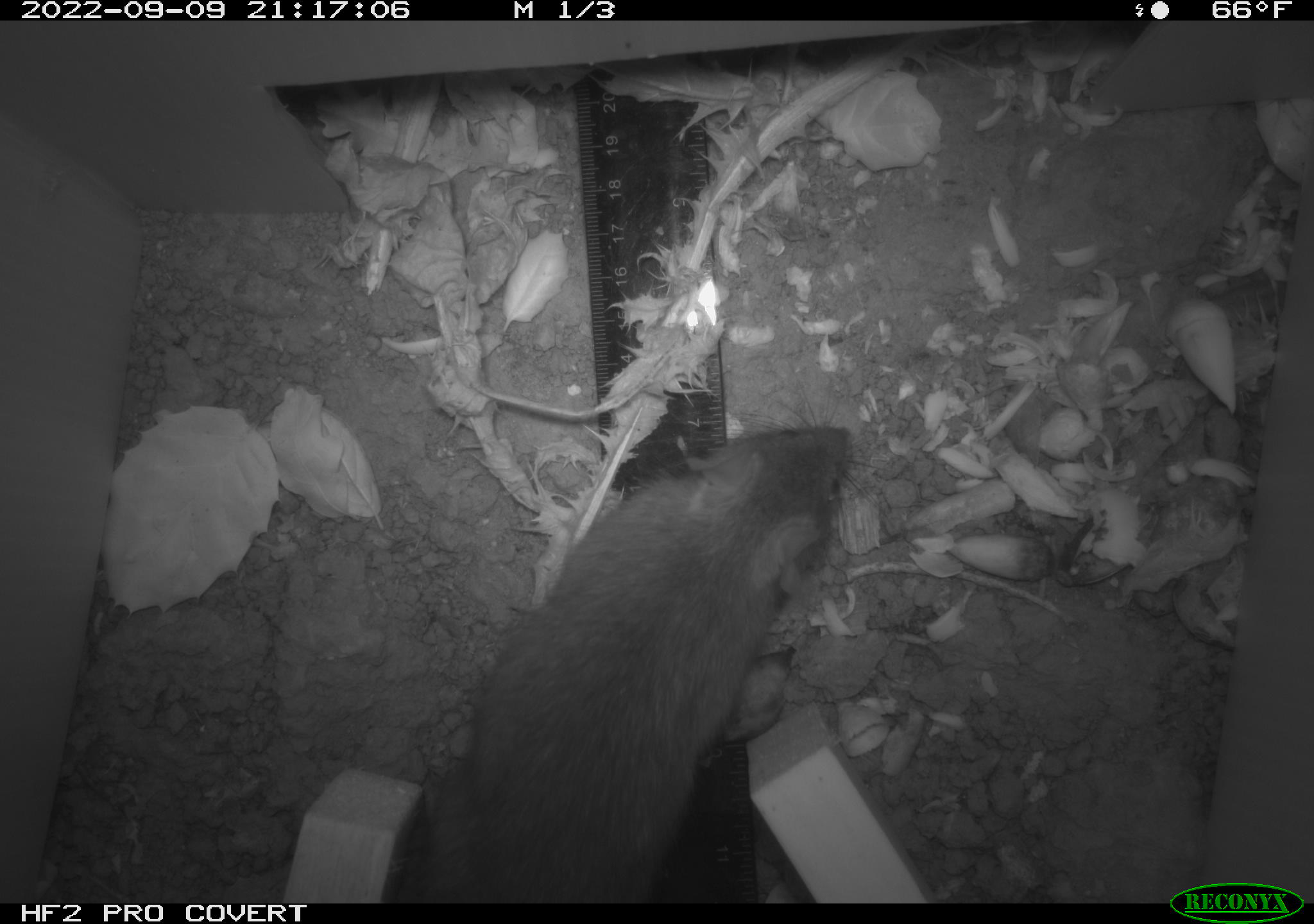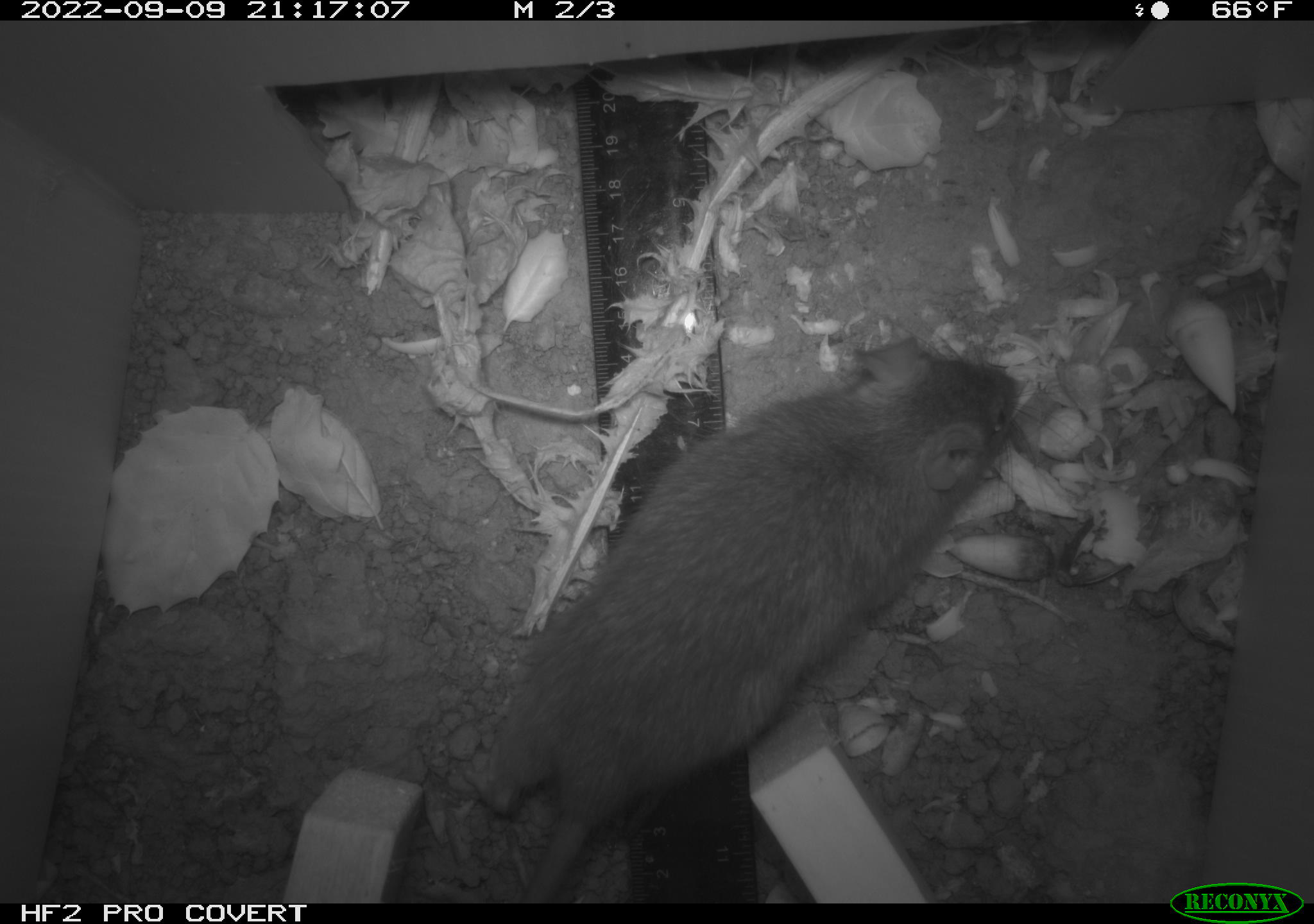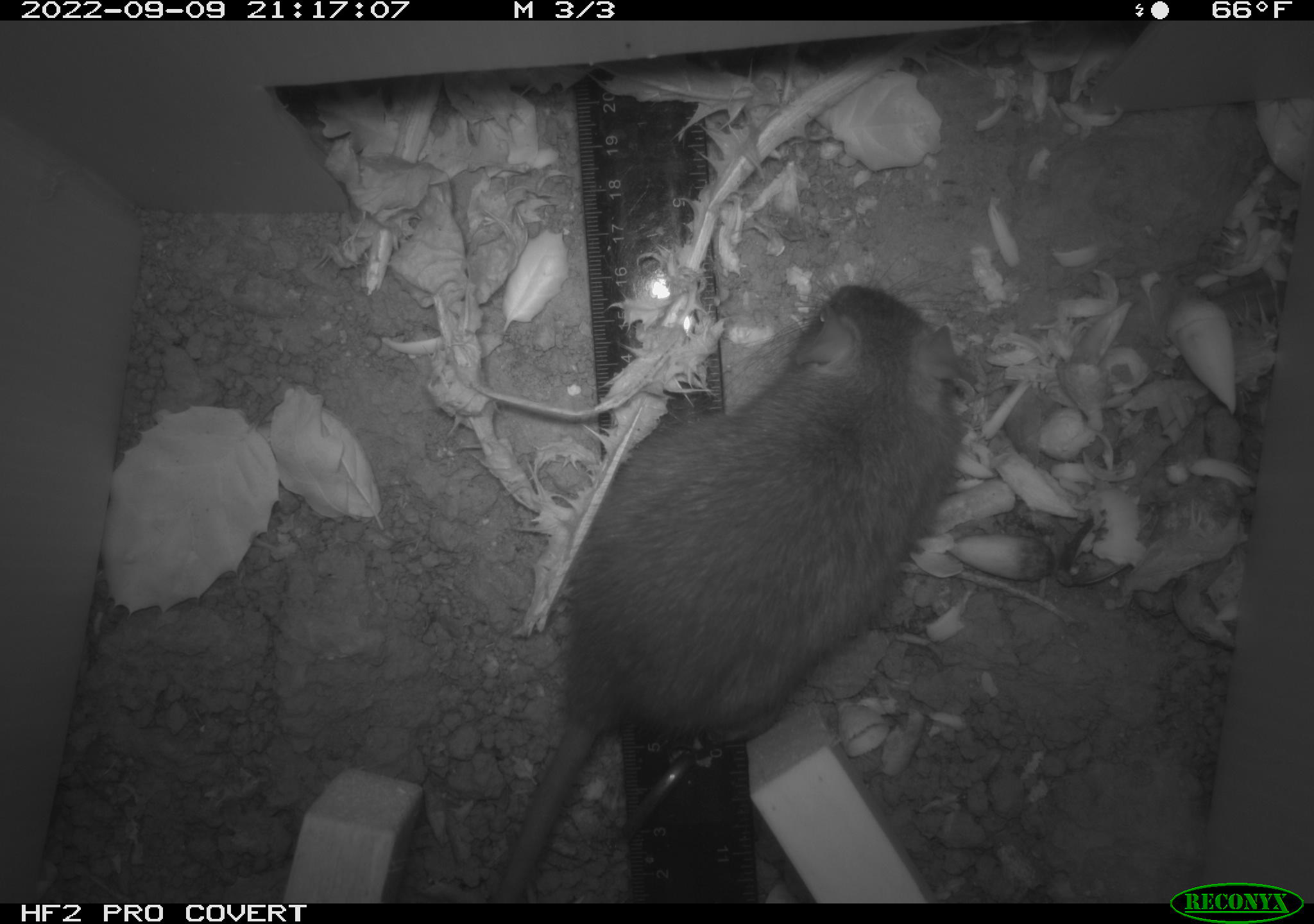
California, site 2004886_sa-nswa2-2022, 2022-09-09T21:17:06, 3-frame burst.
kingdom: Animalia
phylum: Chordata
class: Mammalia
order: Rodentia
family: Muridae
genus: Rattus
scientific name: Rattus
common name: rat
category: rattus species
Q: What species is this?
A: Rattus species (rat) (Rattus).